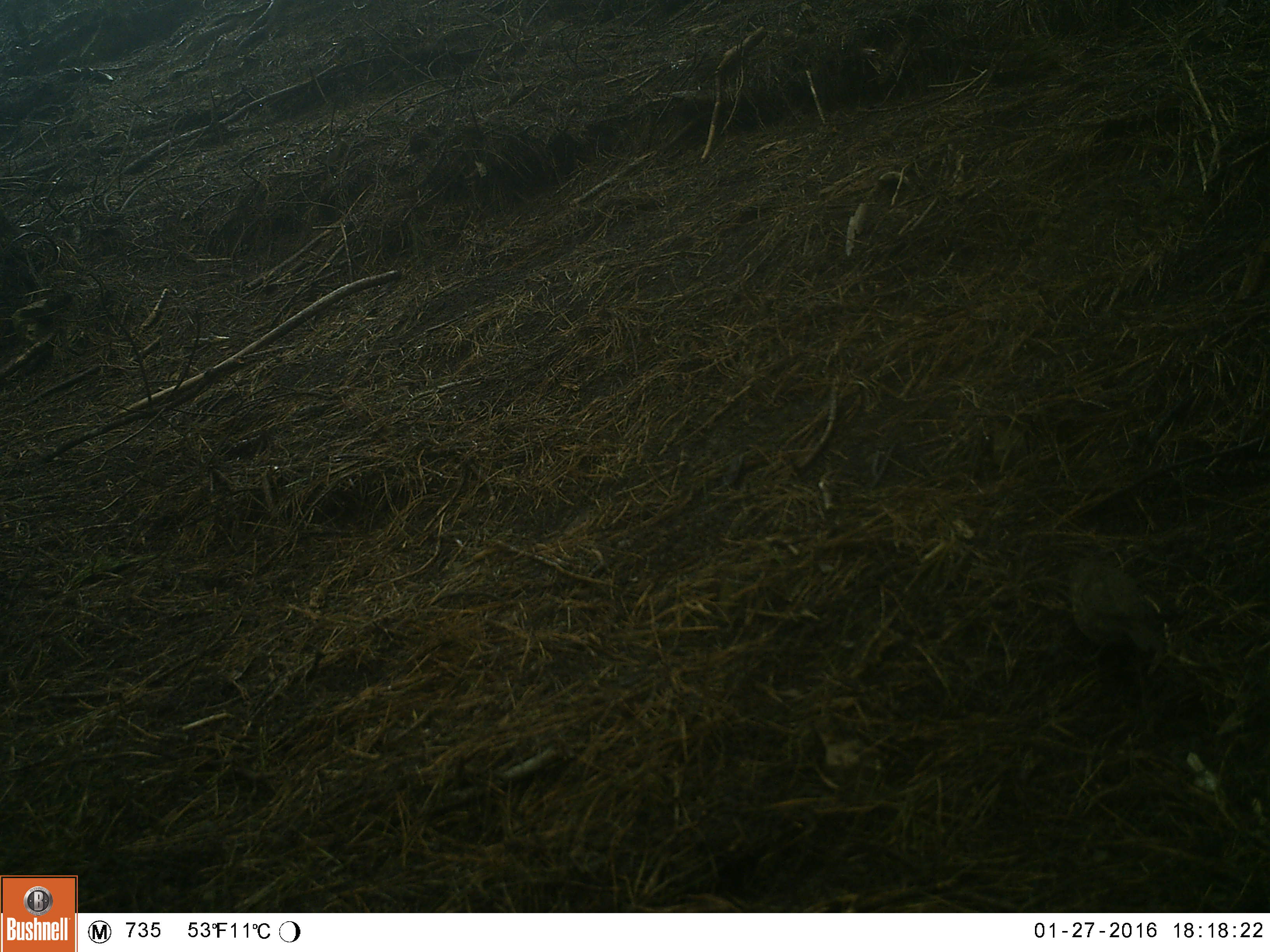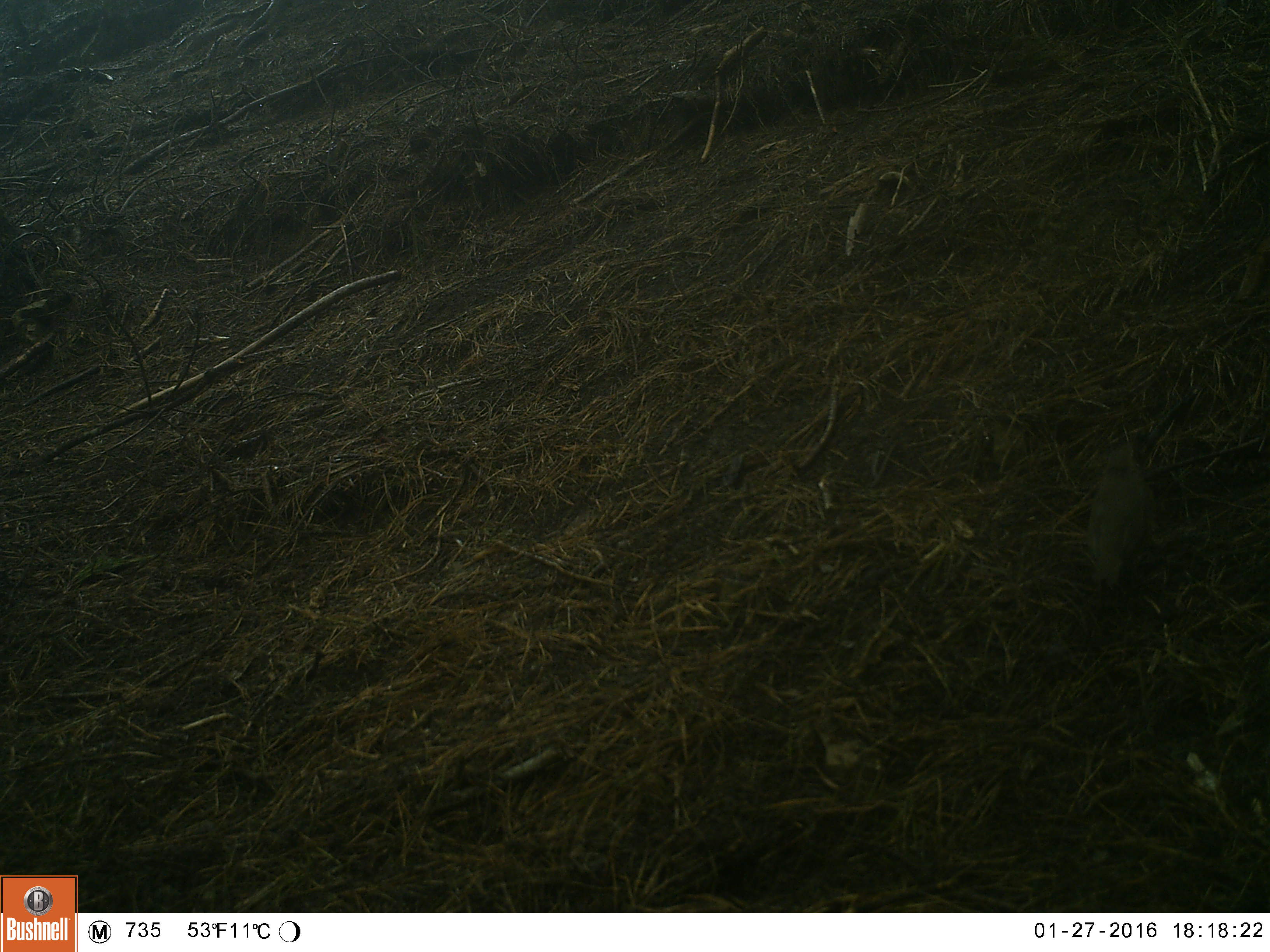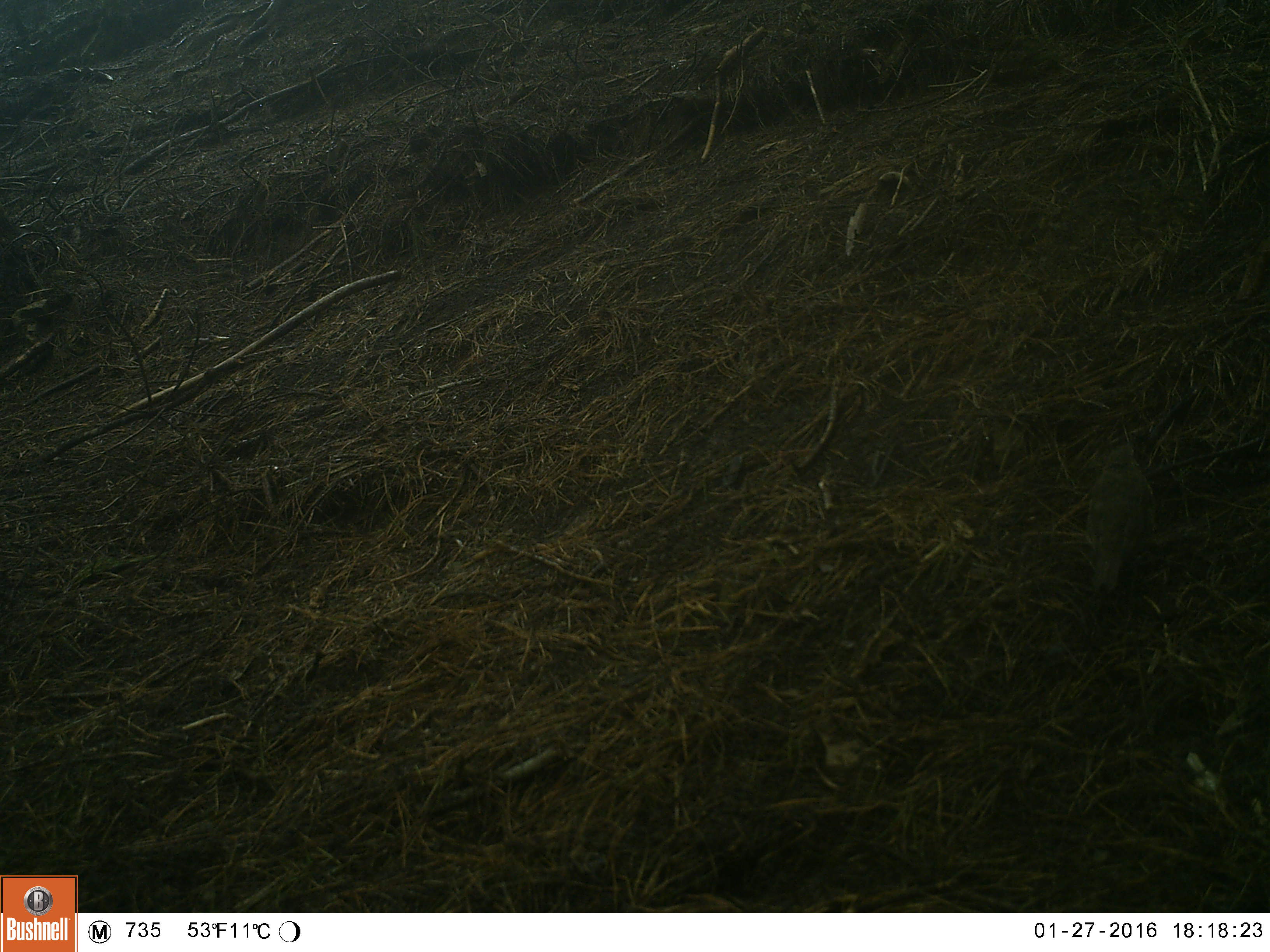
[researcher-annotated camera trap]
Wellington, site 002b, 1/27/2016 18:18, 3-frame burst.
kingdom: Animalia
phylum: Chordata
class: Aves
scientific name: Aves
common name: bird